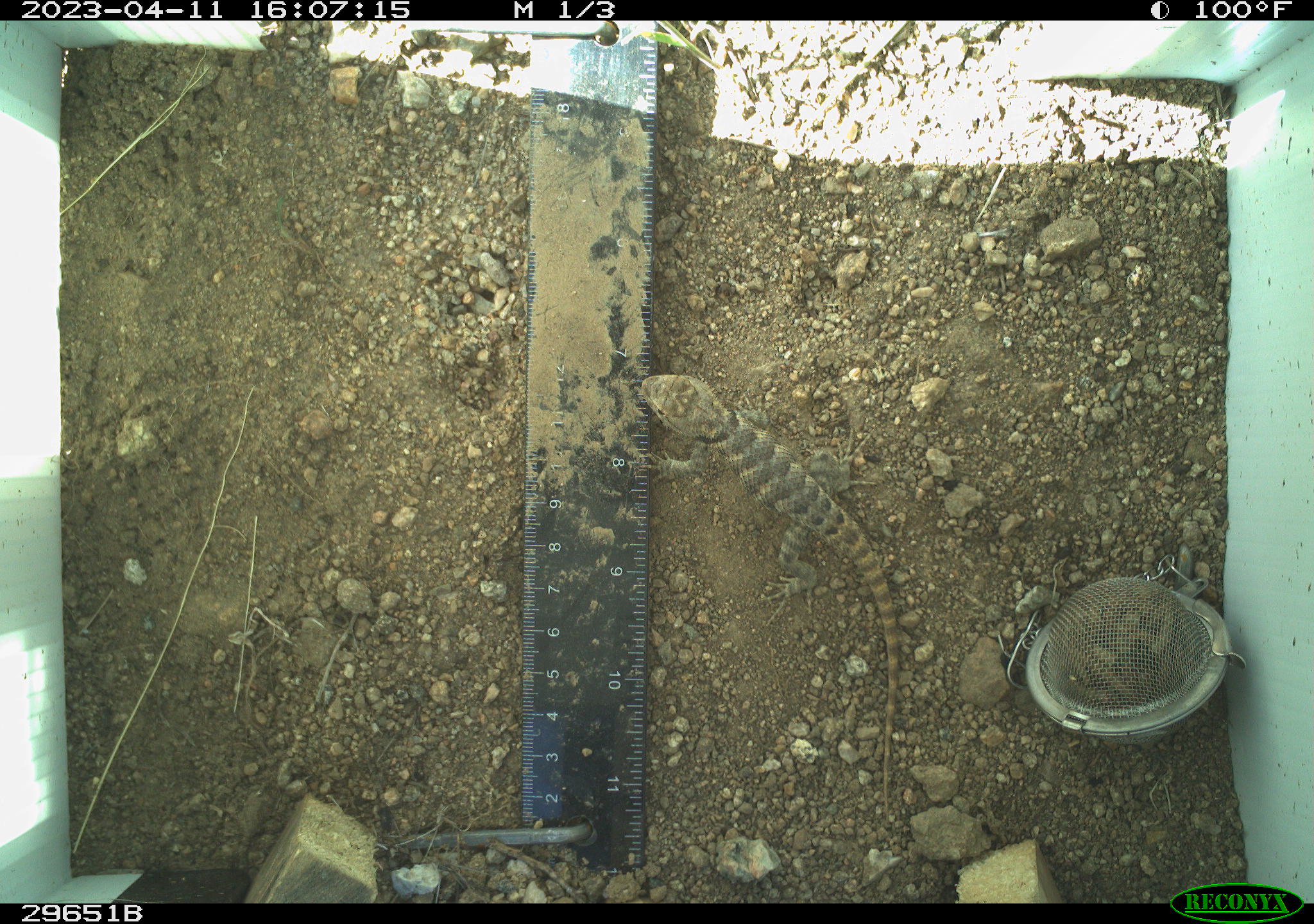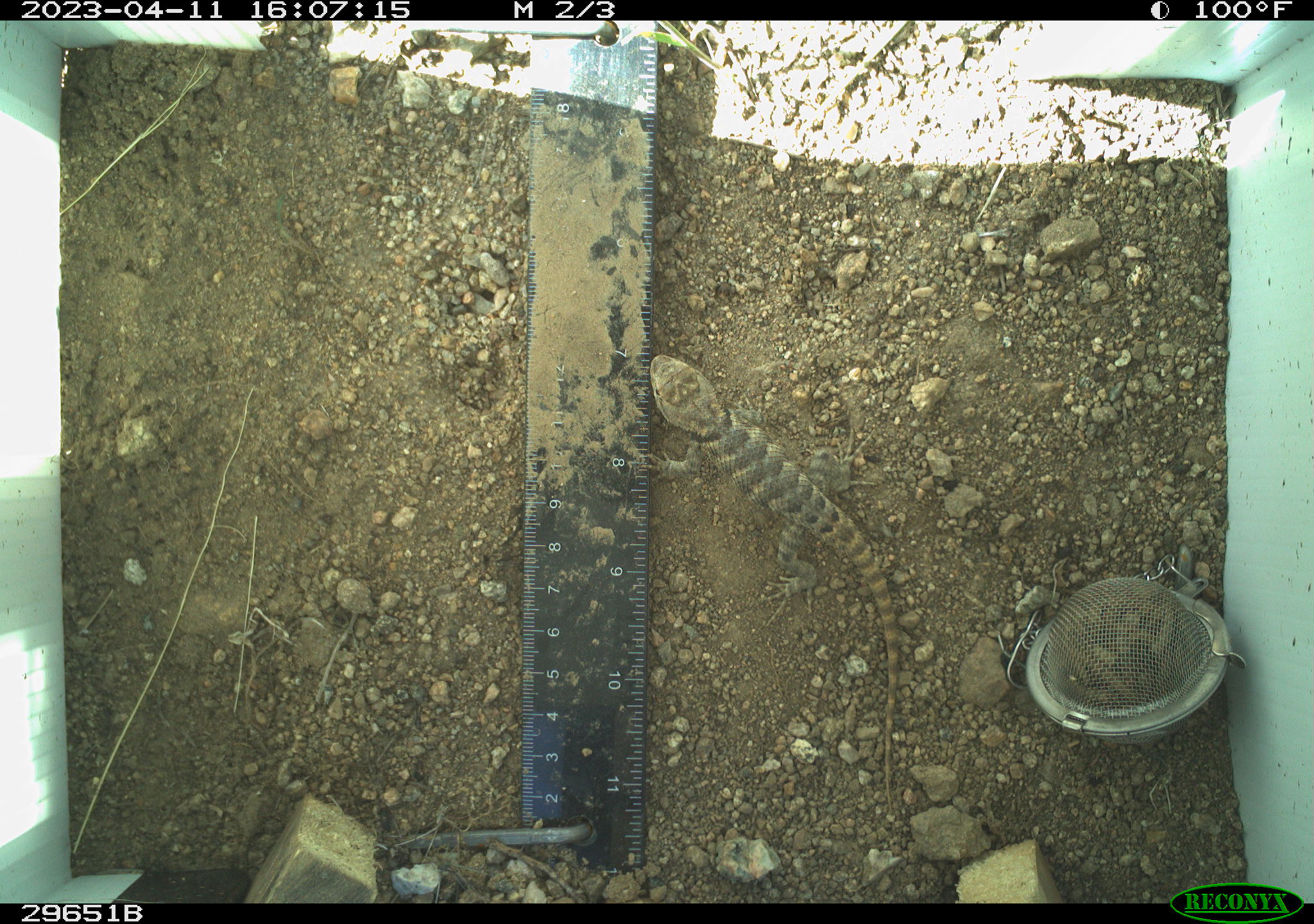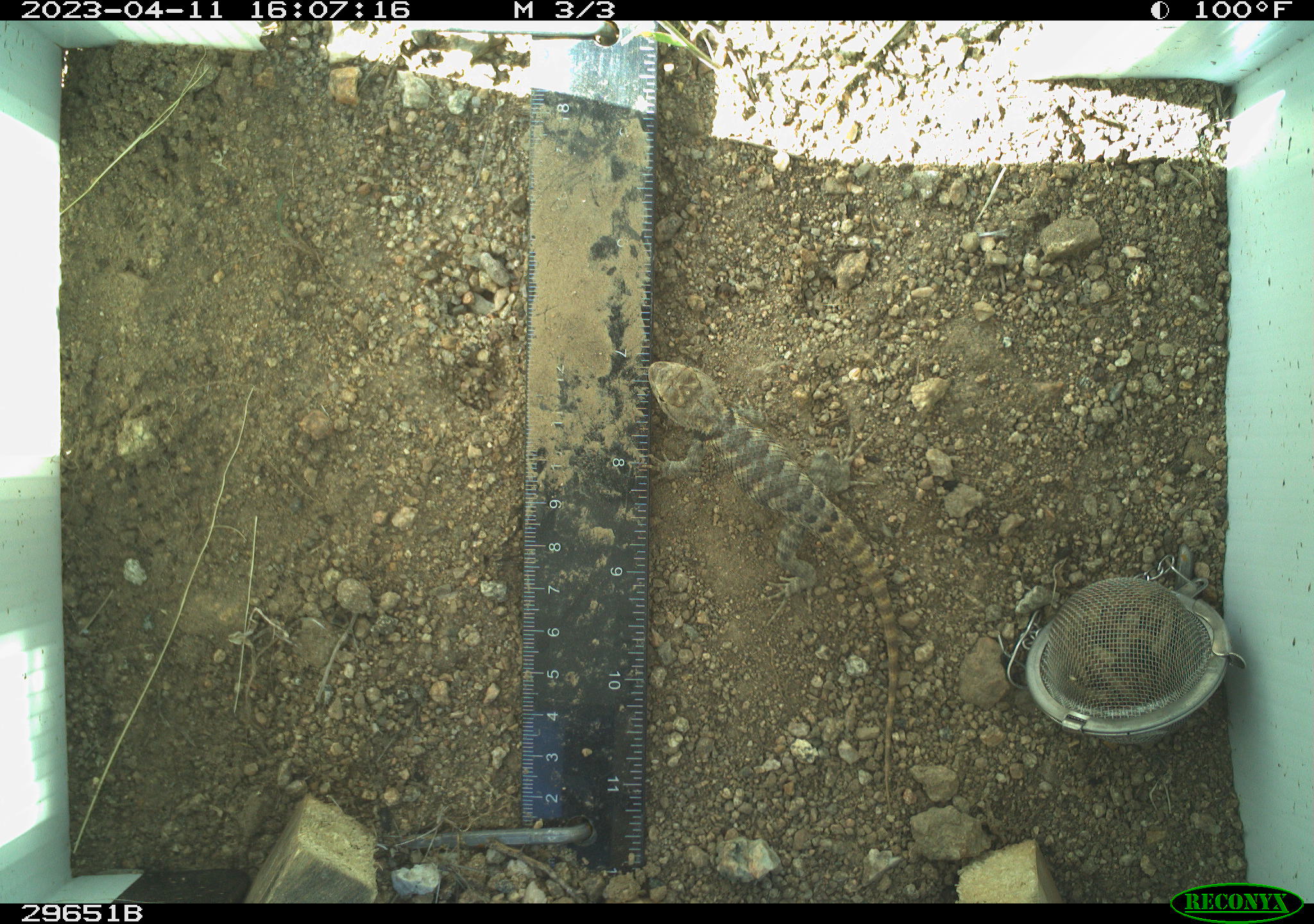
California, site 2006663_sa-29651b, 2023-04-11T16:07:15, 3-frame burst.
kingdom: Animalia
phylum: Chordata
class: Reptilia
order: Squamata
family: Phrynosomatidae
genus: Sceloporus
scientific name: Sceloporus uniformis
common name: yellow-backed spiny lizard